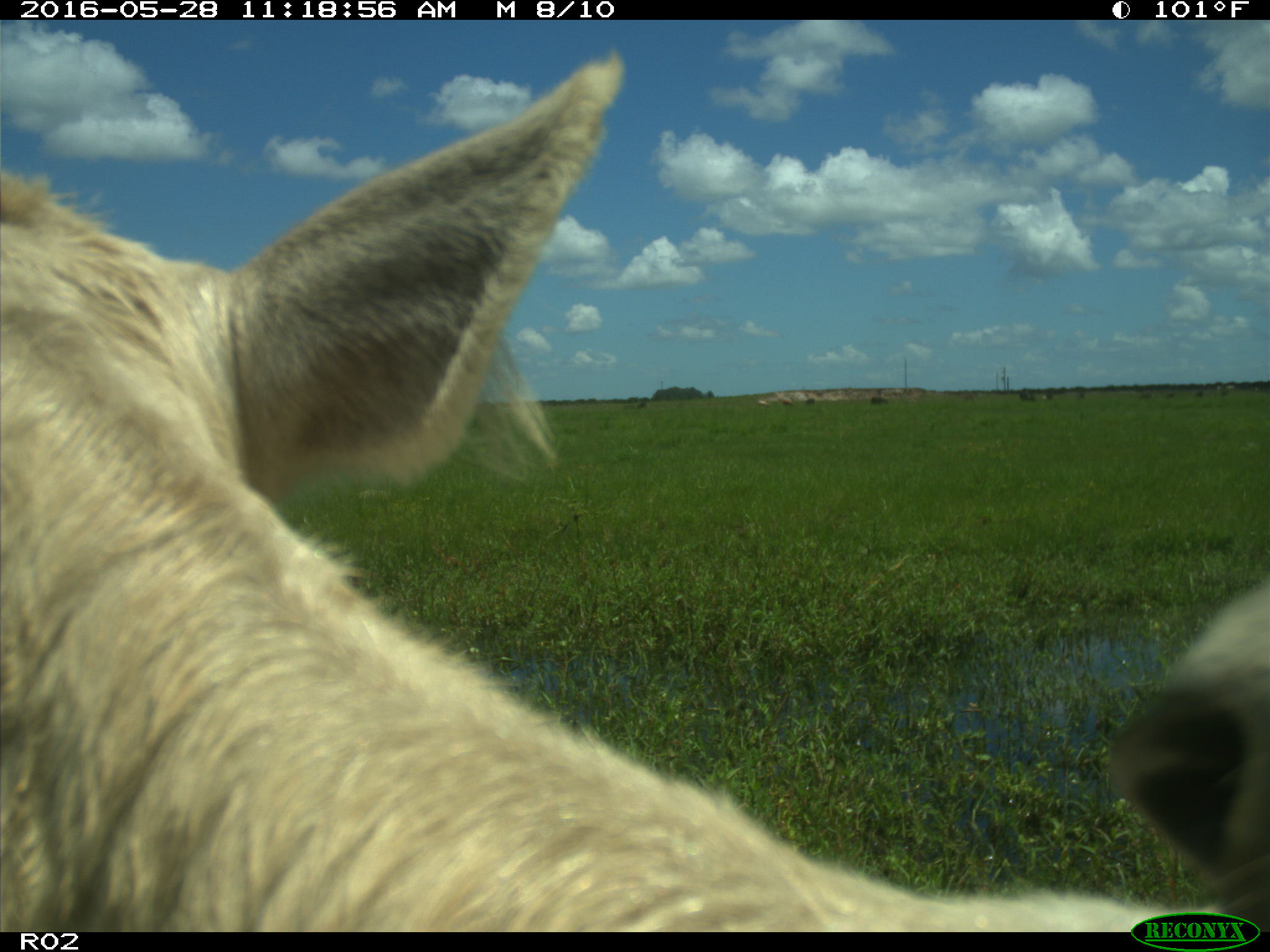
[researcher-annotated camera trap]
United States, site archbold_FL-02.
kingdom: Animalia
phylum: Chordata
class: Mammalia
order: Artiodactyla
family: Bovidae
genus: Bos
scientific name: Bos taurus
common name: domestic cow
Bos taurus (domestic cow).